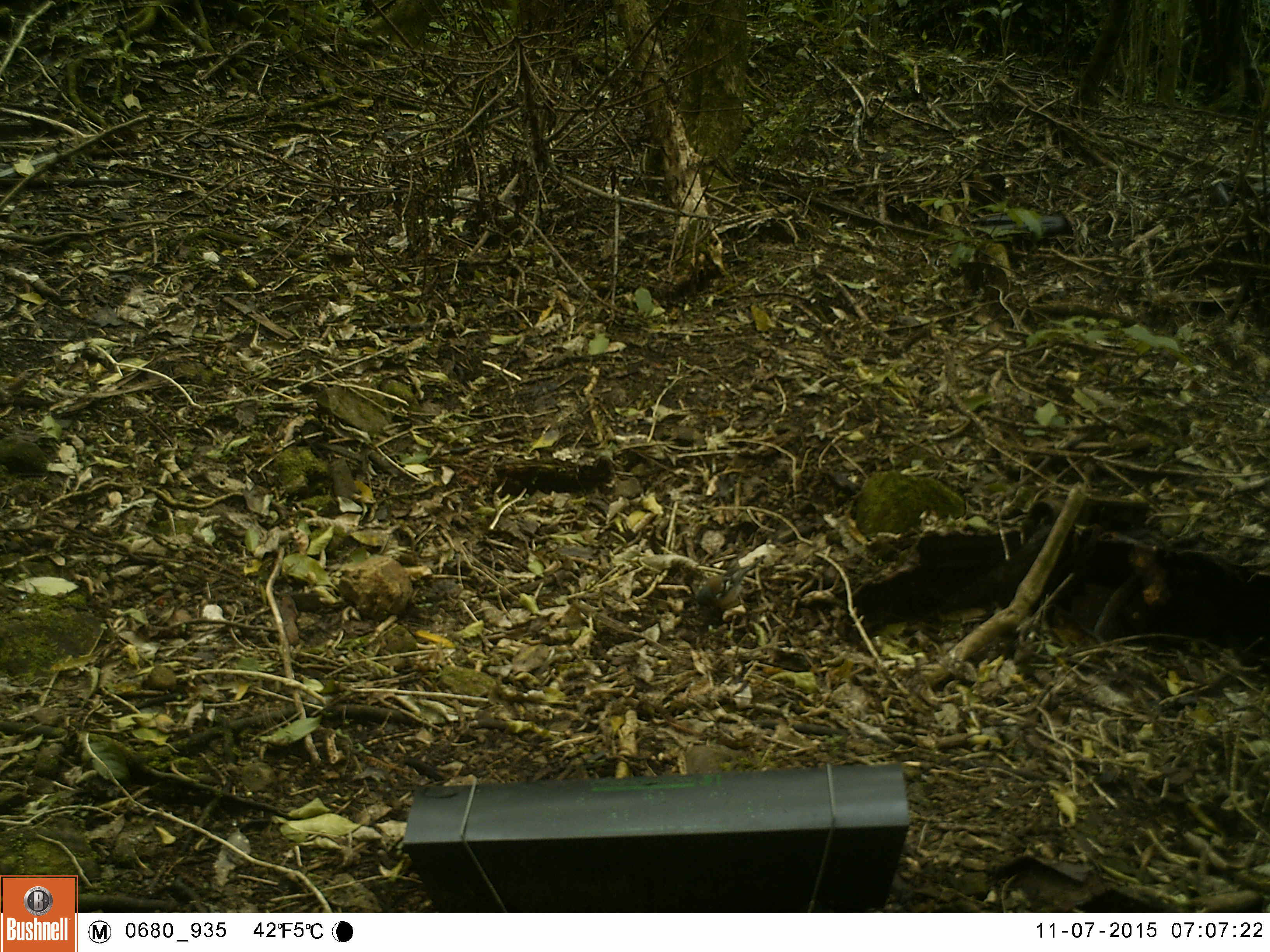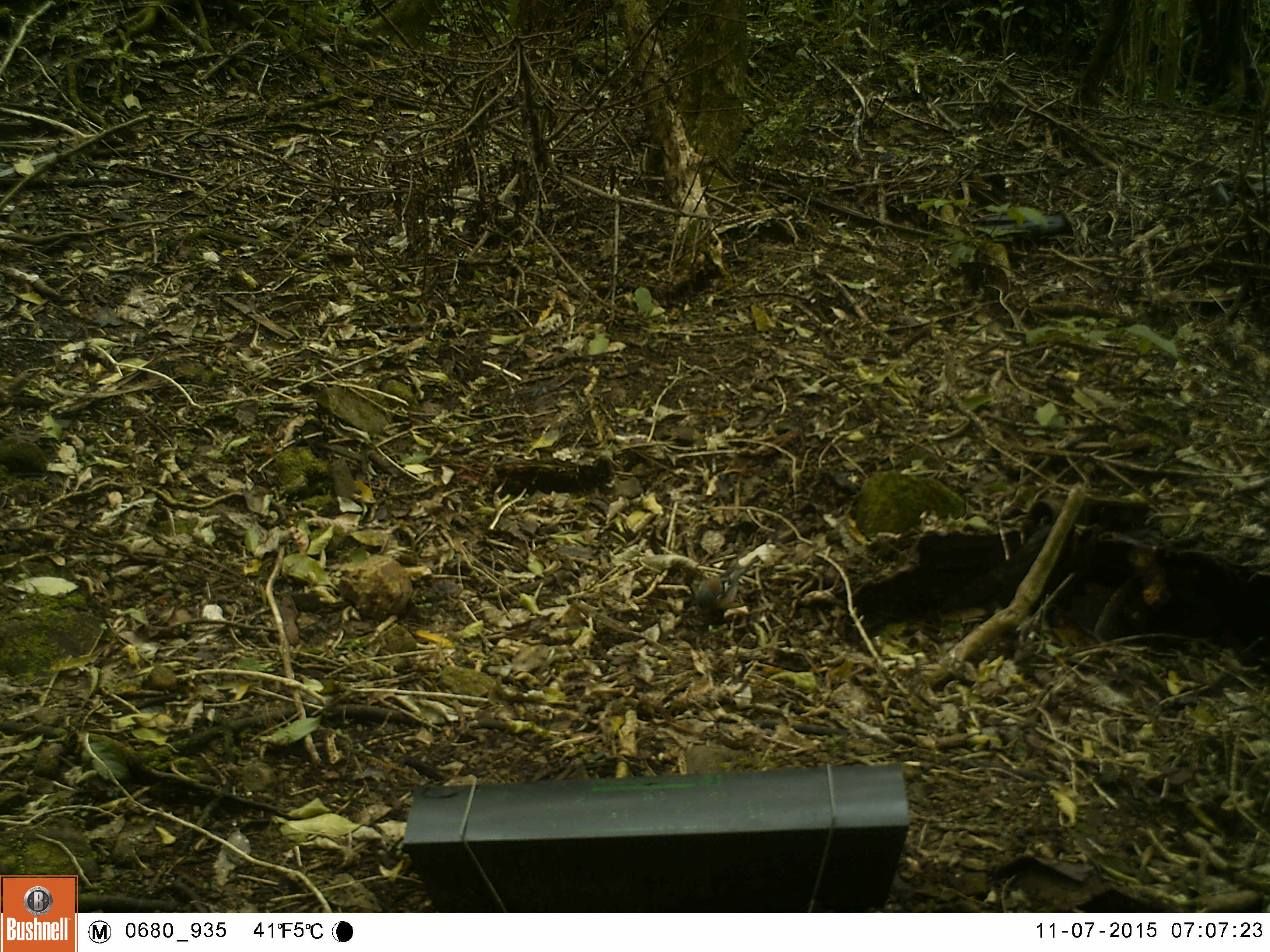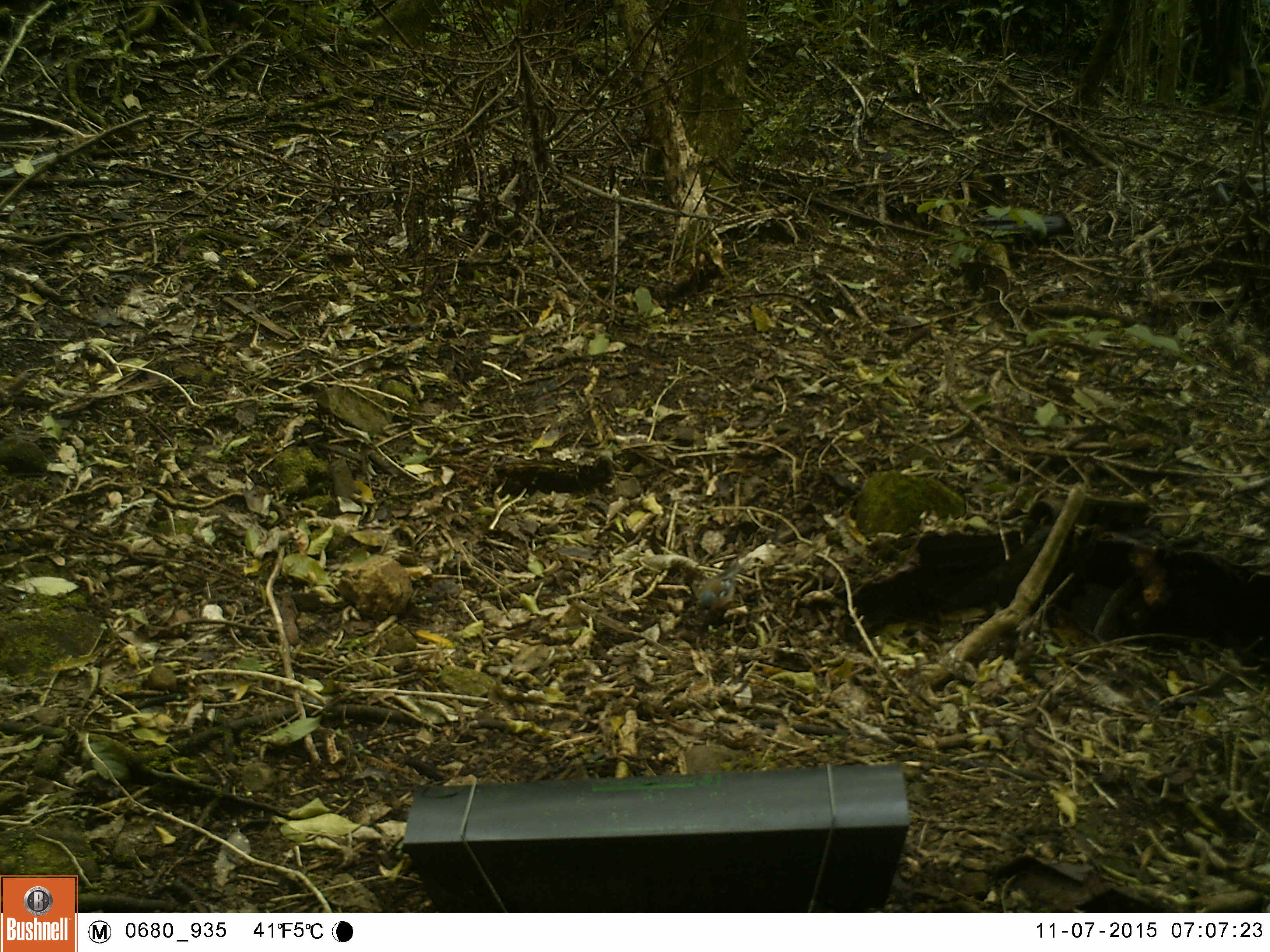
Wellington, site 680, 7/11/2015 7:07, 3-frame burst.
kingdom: Animalia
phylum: Chordata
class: Aves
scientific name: Aves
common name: bird